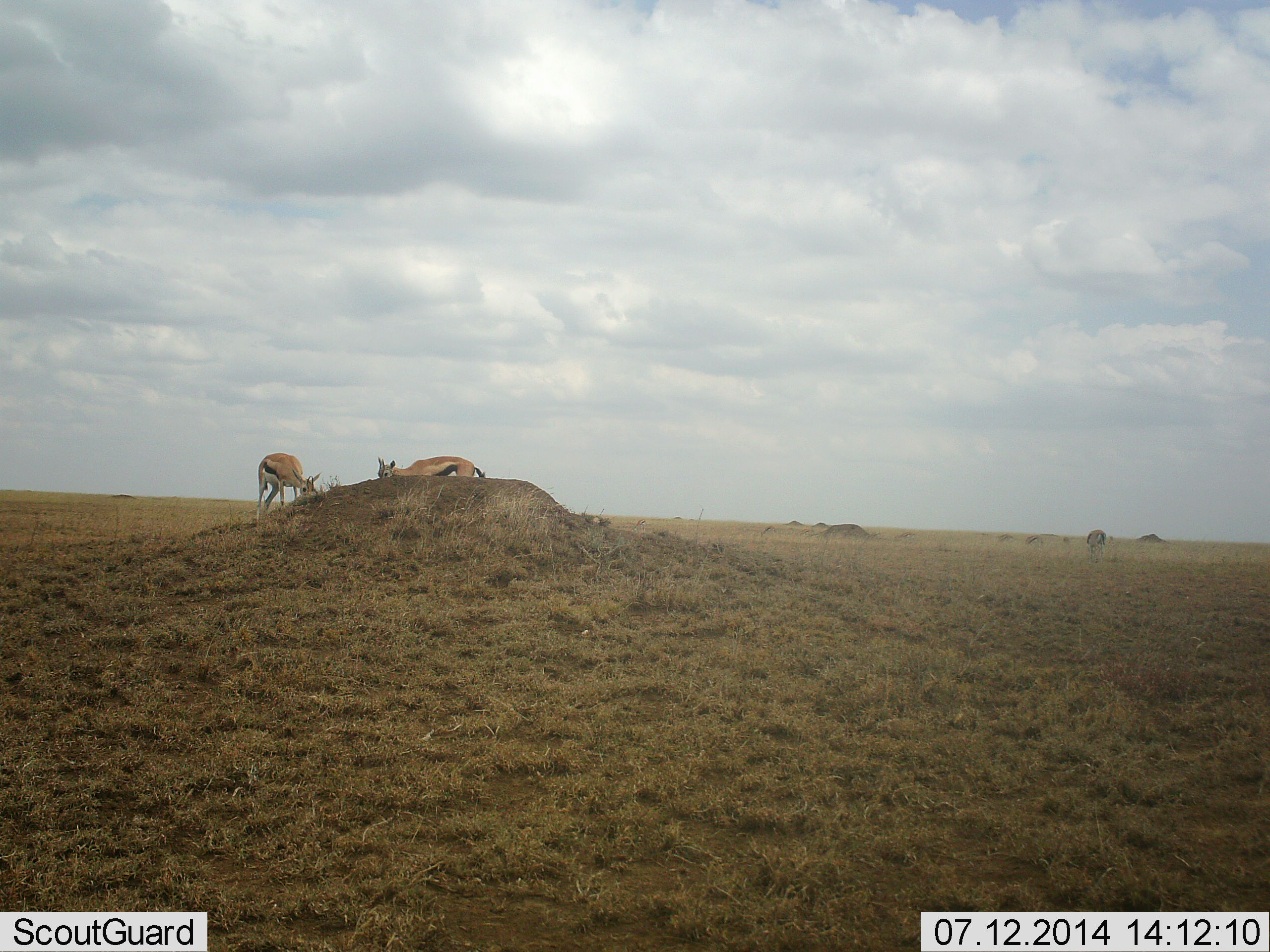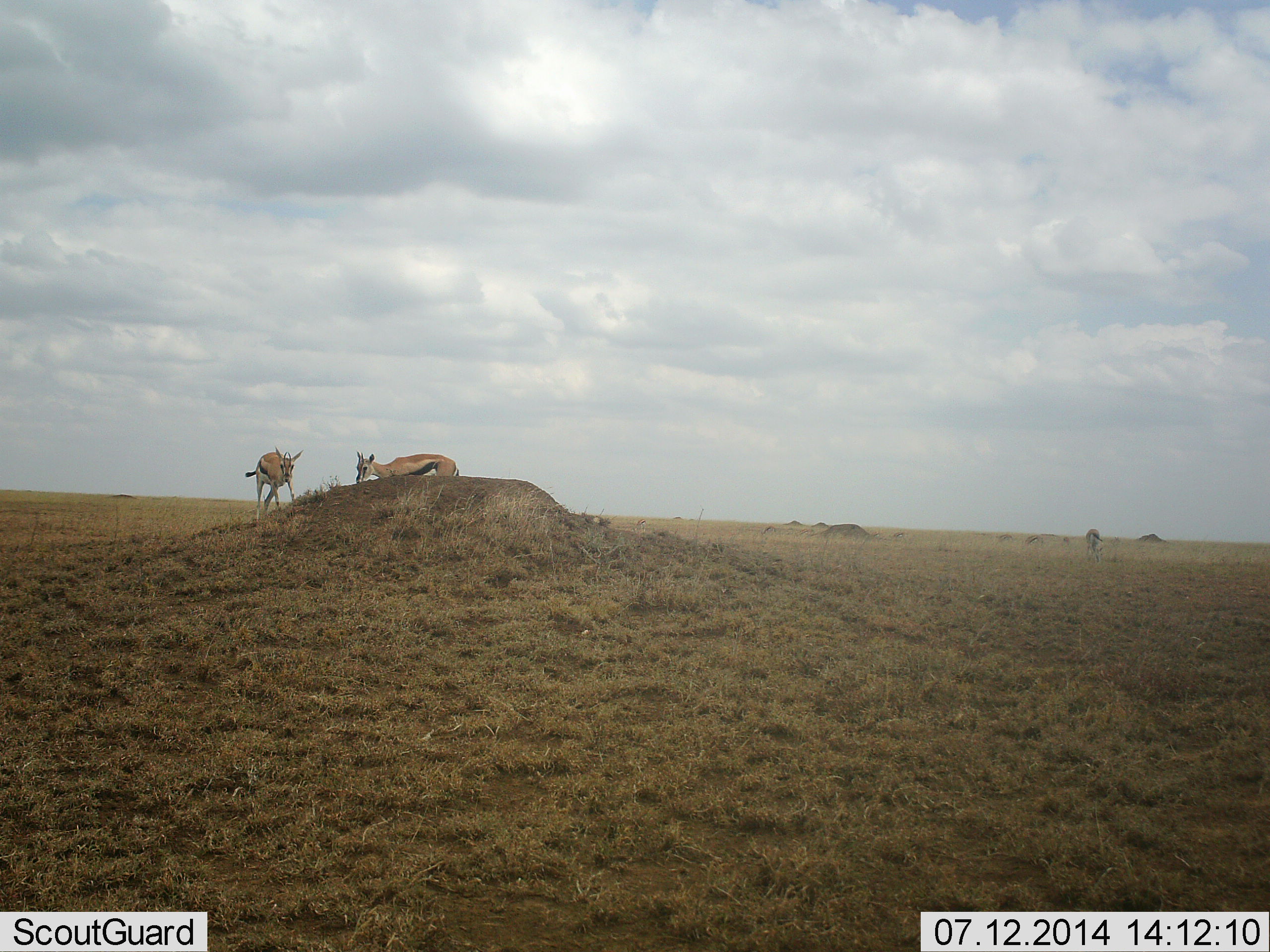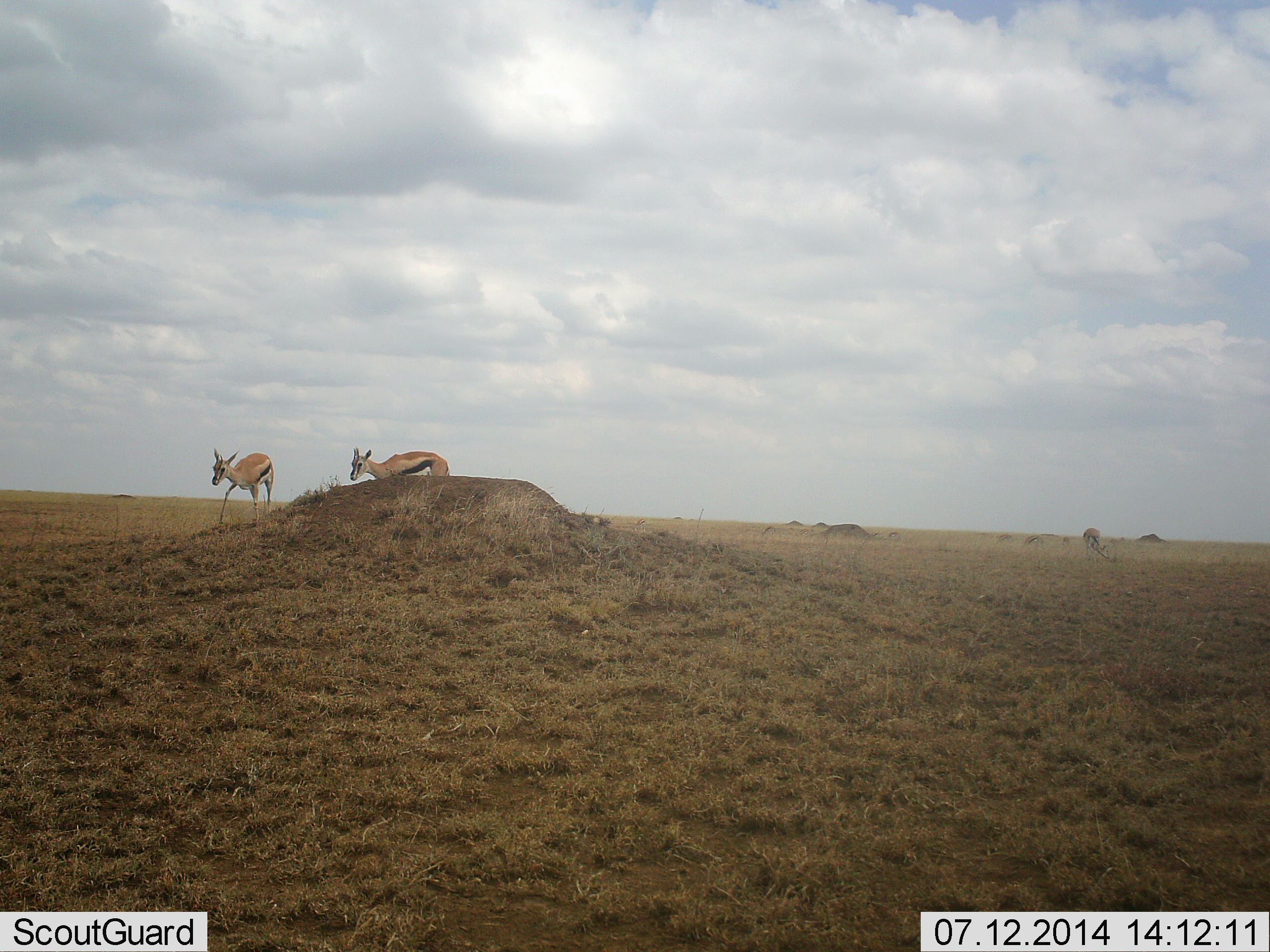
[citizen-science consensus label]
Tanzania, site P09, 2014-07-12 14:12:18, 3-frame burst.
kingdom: Animalia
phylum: Chordata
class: Mammalia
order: Artiodactyla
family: Bovidae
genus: Eudorcas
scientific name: Eudorcas thomsonii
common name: thomson's gazelle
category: gazellethomsons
Gazellethomsons (thomson's gazelle) (Eudorcas thomsonii), count 3. Behavior (volunteer vote fractions): standing 40%, resting 0%, moving 50%, interacting 10%. Young present (vote fraction): 0%. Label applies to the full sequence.